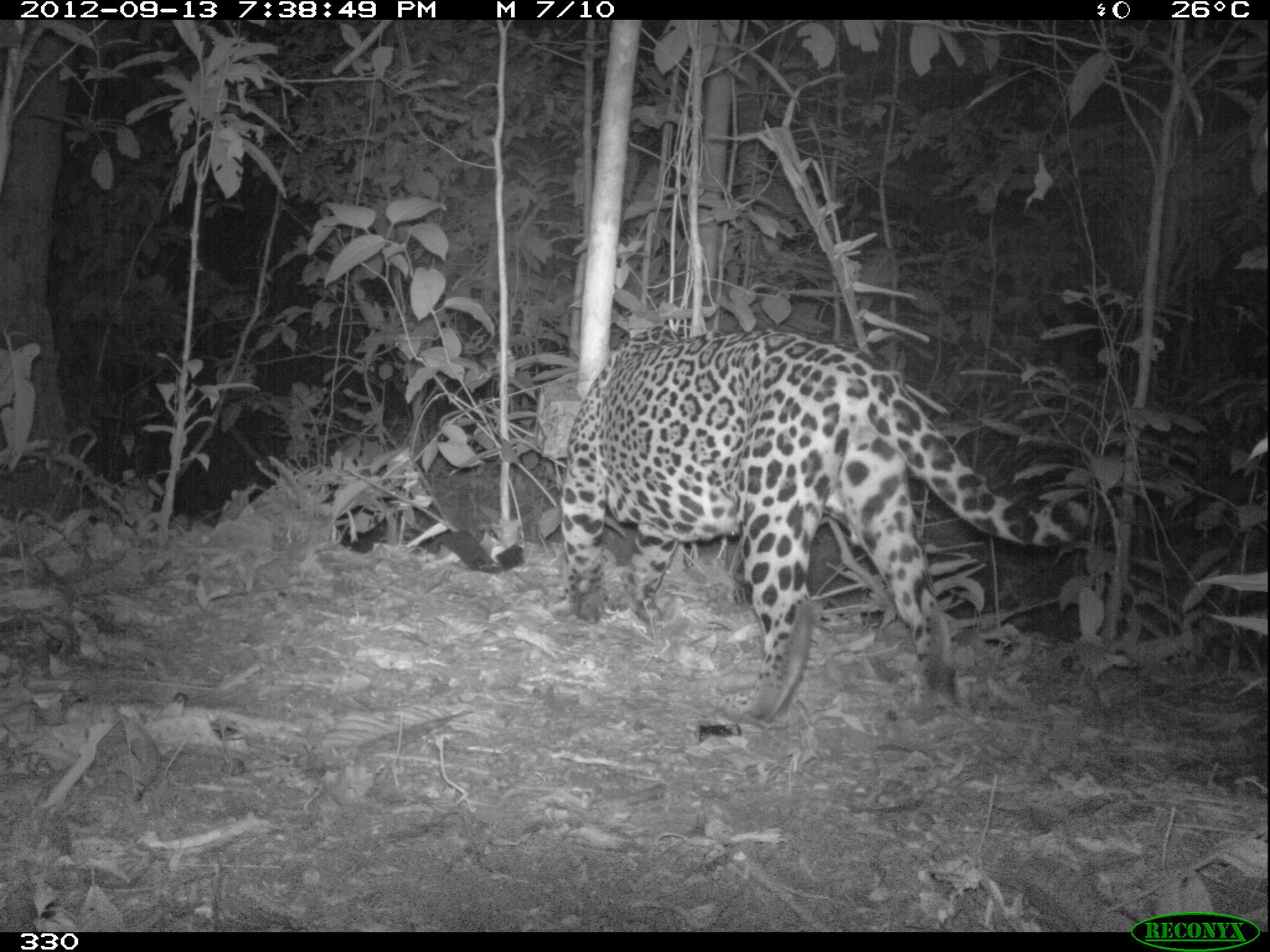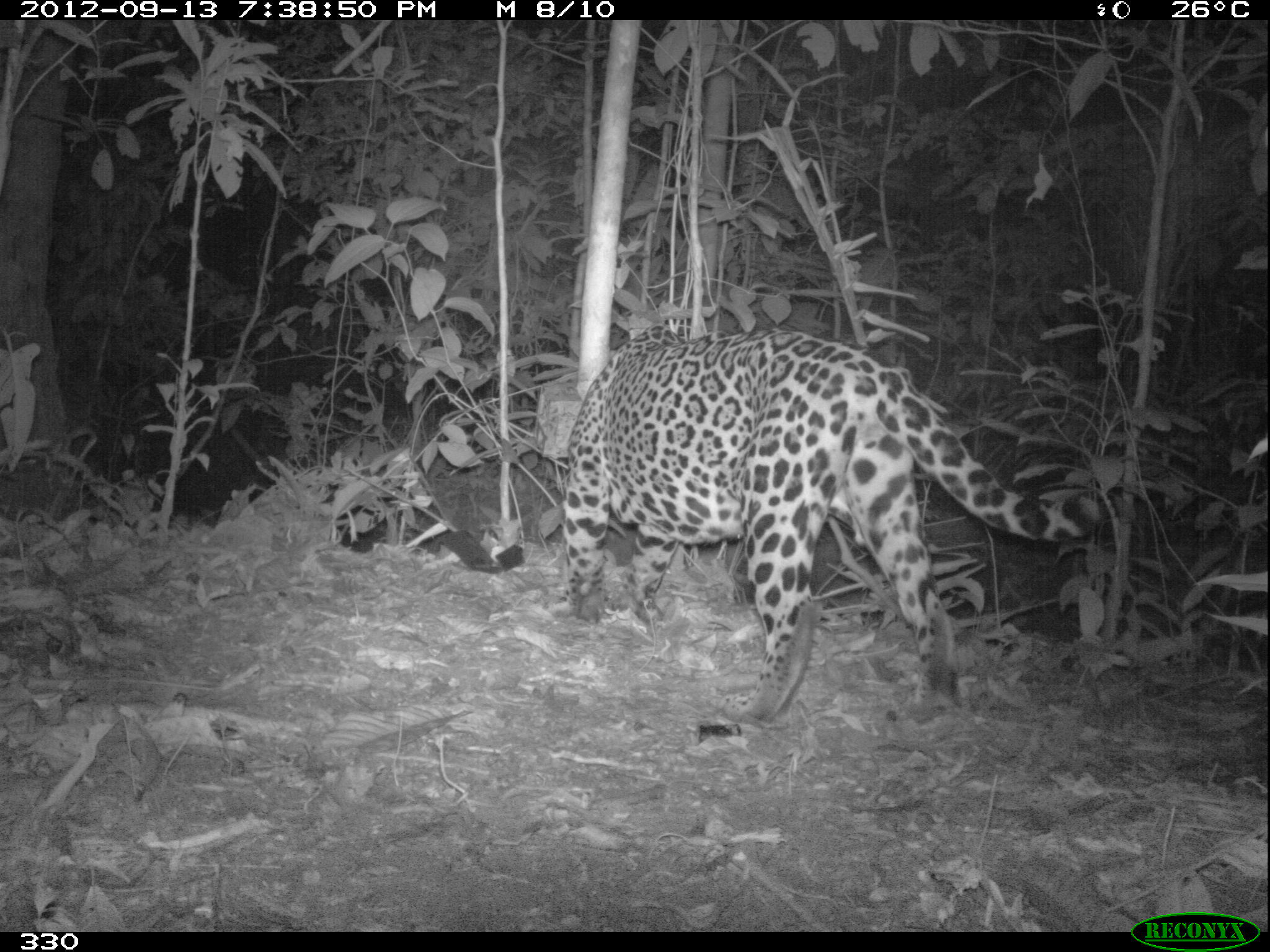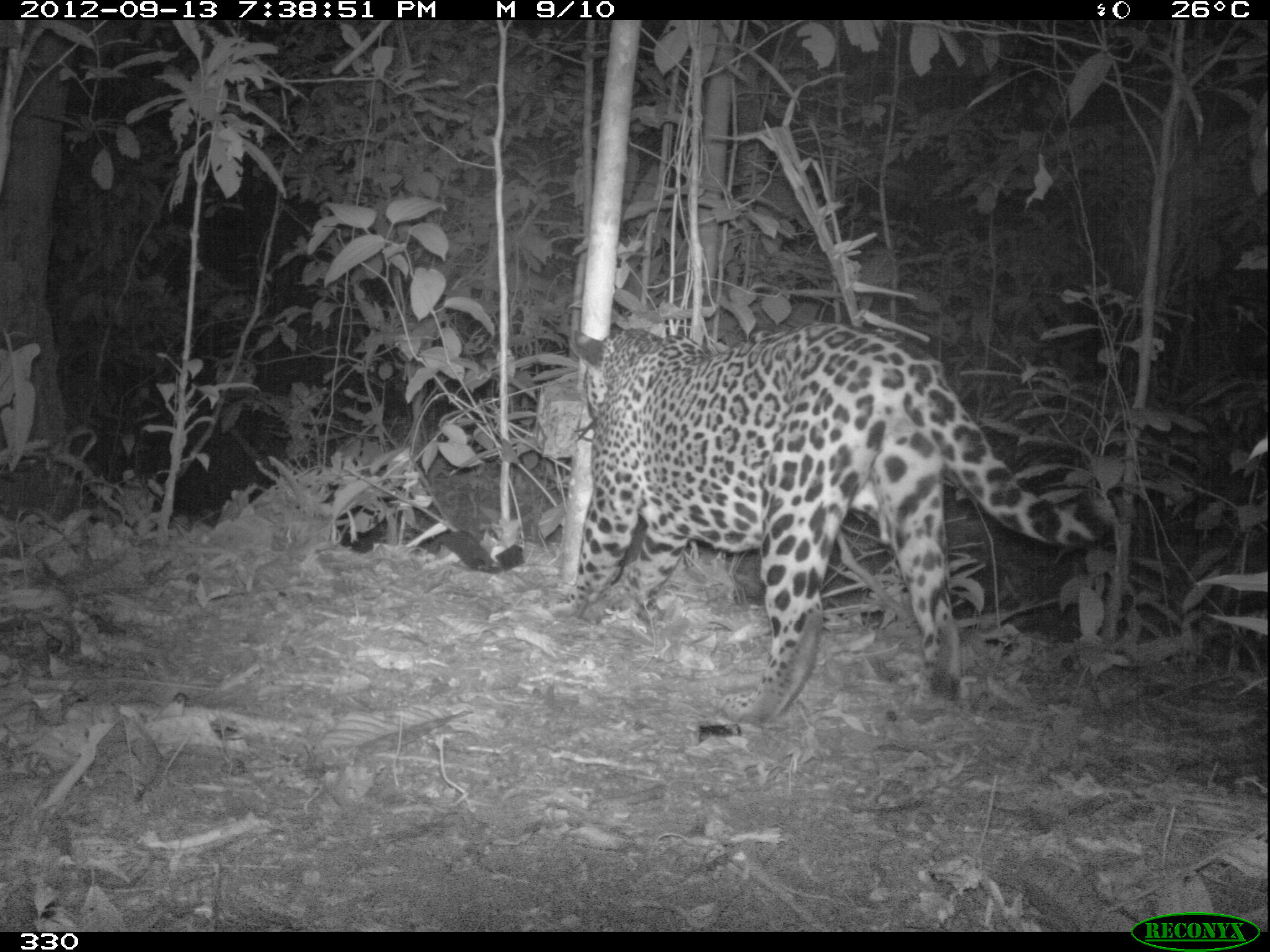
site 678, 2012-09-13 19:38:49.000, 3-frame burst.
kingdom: Animalia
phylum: Chordata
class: Mammalia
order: Carnivora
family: Felidae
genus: Panthera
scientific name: Panthera onca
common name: jaguar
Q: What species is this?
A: Panthera onca (jaguar).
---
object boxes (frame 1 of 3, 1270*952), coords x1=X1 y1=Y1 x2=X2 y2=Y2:
panthera onca: x1=555 y1=321 x2=1090 y2=732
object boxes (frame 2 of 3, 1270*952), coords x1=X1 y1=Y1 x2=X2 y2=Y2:
panthera onca: x1=559 y1=323 x2=1099 y2=728